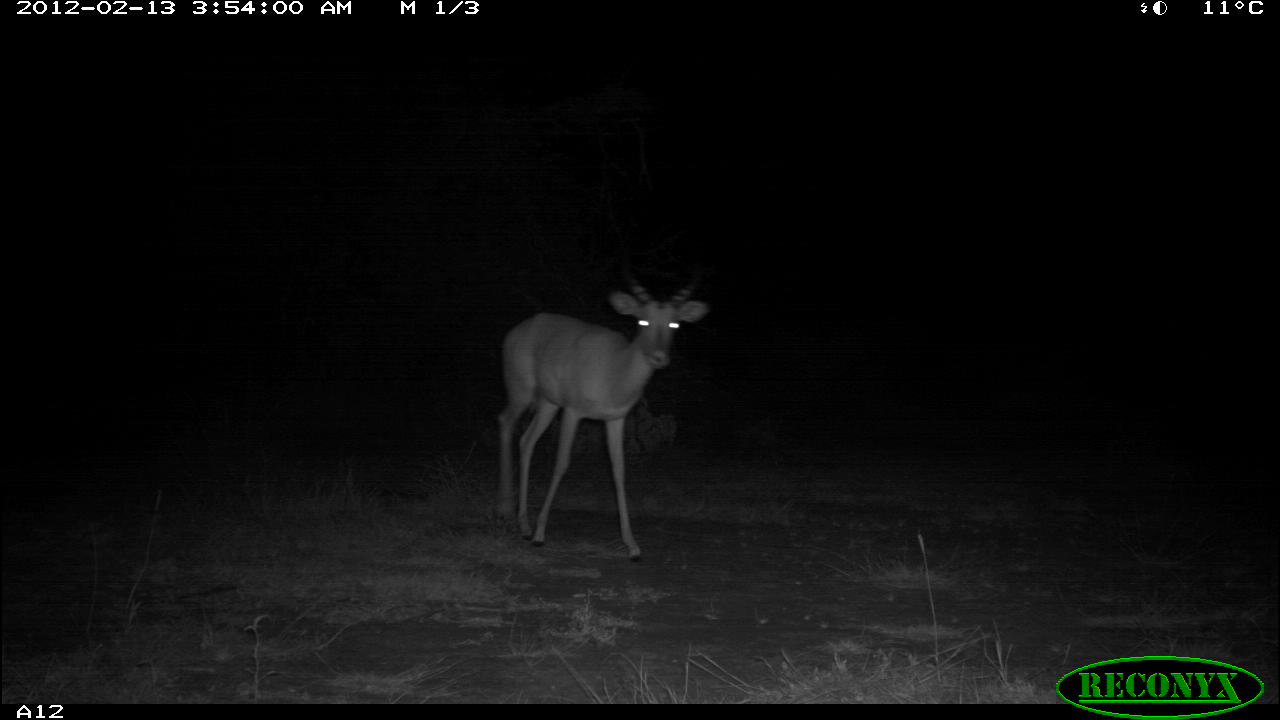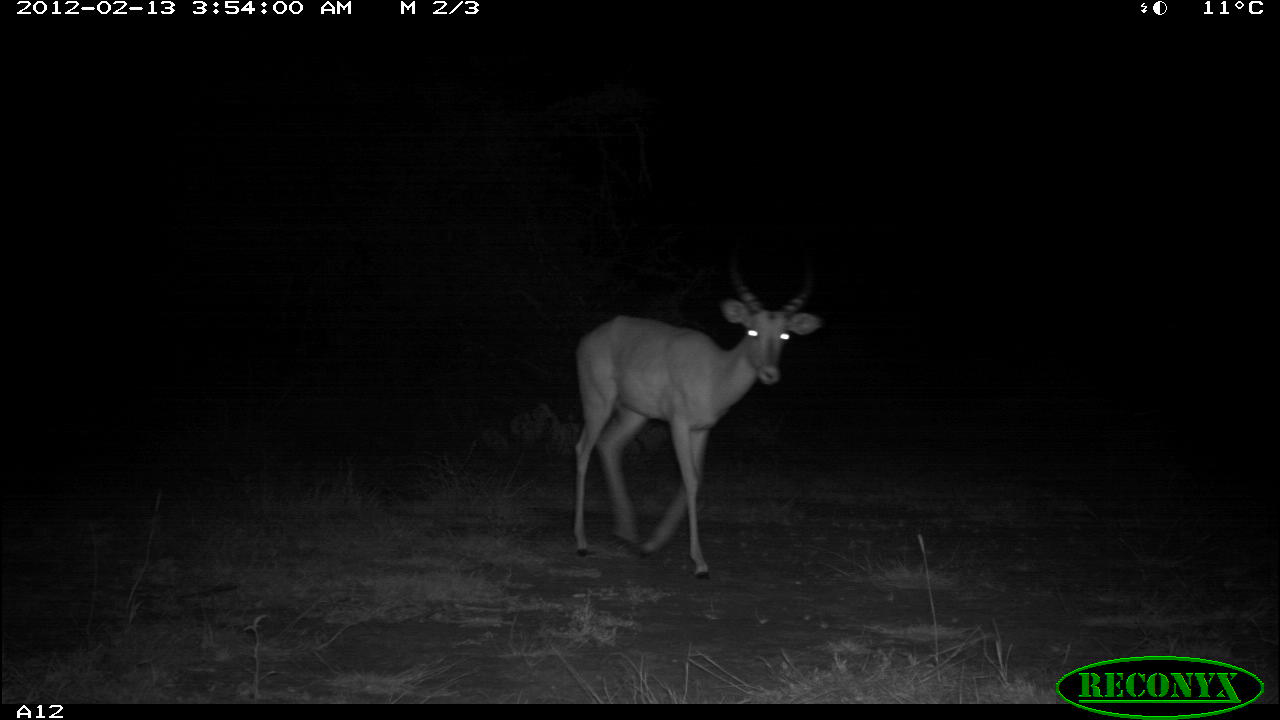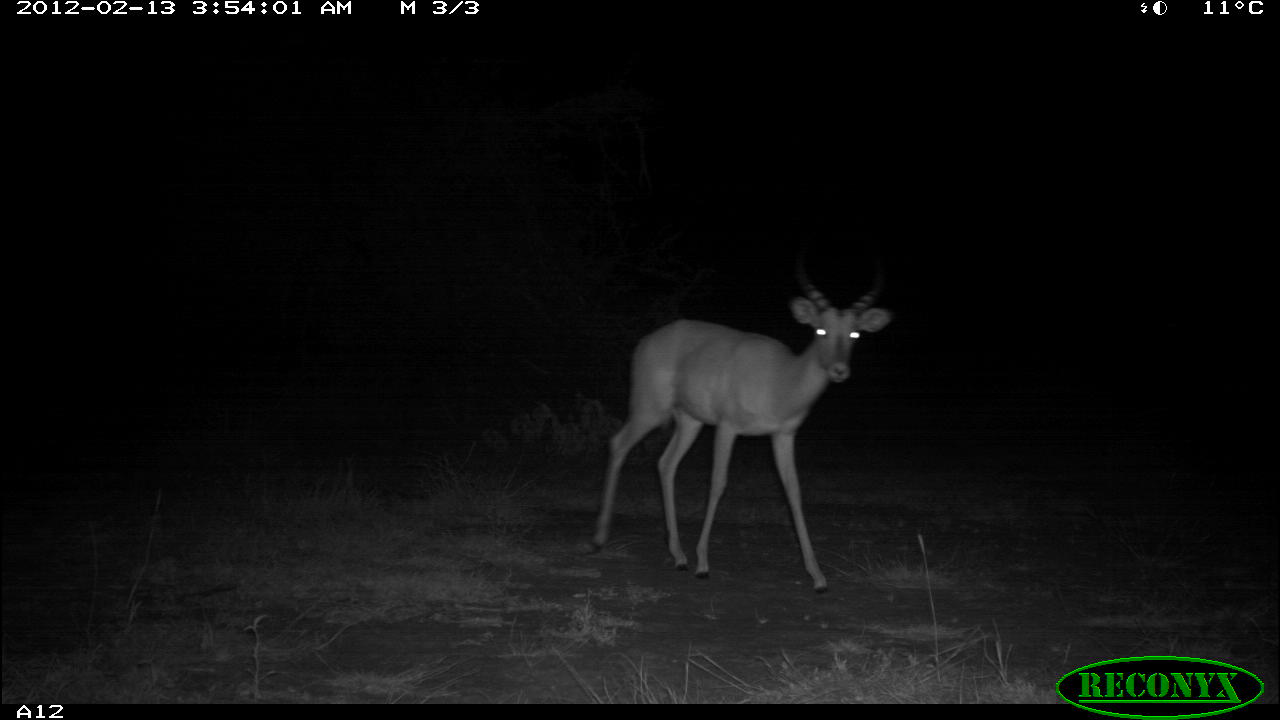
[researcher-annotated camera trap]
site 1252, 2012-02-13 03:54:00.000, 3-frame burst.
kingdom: Animalia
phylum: Chordata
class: Mammalia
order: Artiodactyla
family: Bovidae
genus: Aepyceros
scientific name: Aepyceros melampus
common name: impala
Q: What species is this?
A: Aepyceros melampus (impala).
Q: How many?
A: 1.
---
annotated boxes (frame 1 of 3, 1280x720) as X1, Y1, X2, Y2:
aepyceros melampus: 492, 249, 717, 563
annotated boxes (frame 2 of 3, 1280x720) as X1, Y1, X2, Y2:
aepyceros melampus: 560, 234, 828, 586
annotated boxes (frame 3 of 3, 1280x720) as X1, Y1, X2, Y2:
aepyceros melampus: 586, 239, 897, 597